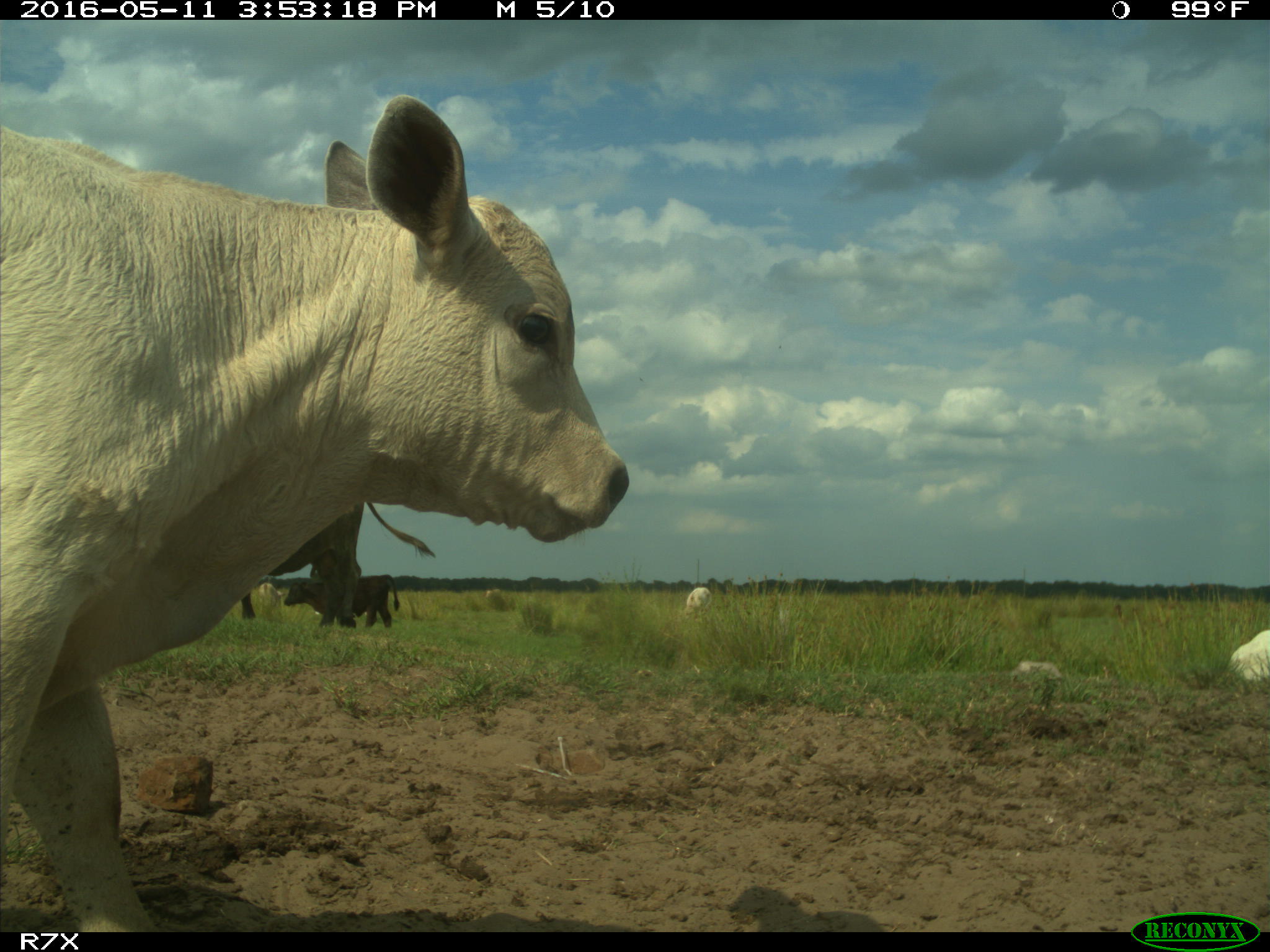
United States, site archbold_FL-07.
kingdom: Animalia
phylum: Chordata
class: Mammalia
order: Artiodactyla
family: Bovidae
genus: Bos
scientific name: Bos taurus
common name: domestic cow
Bos taurus (domestic cow).